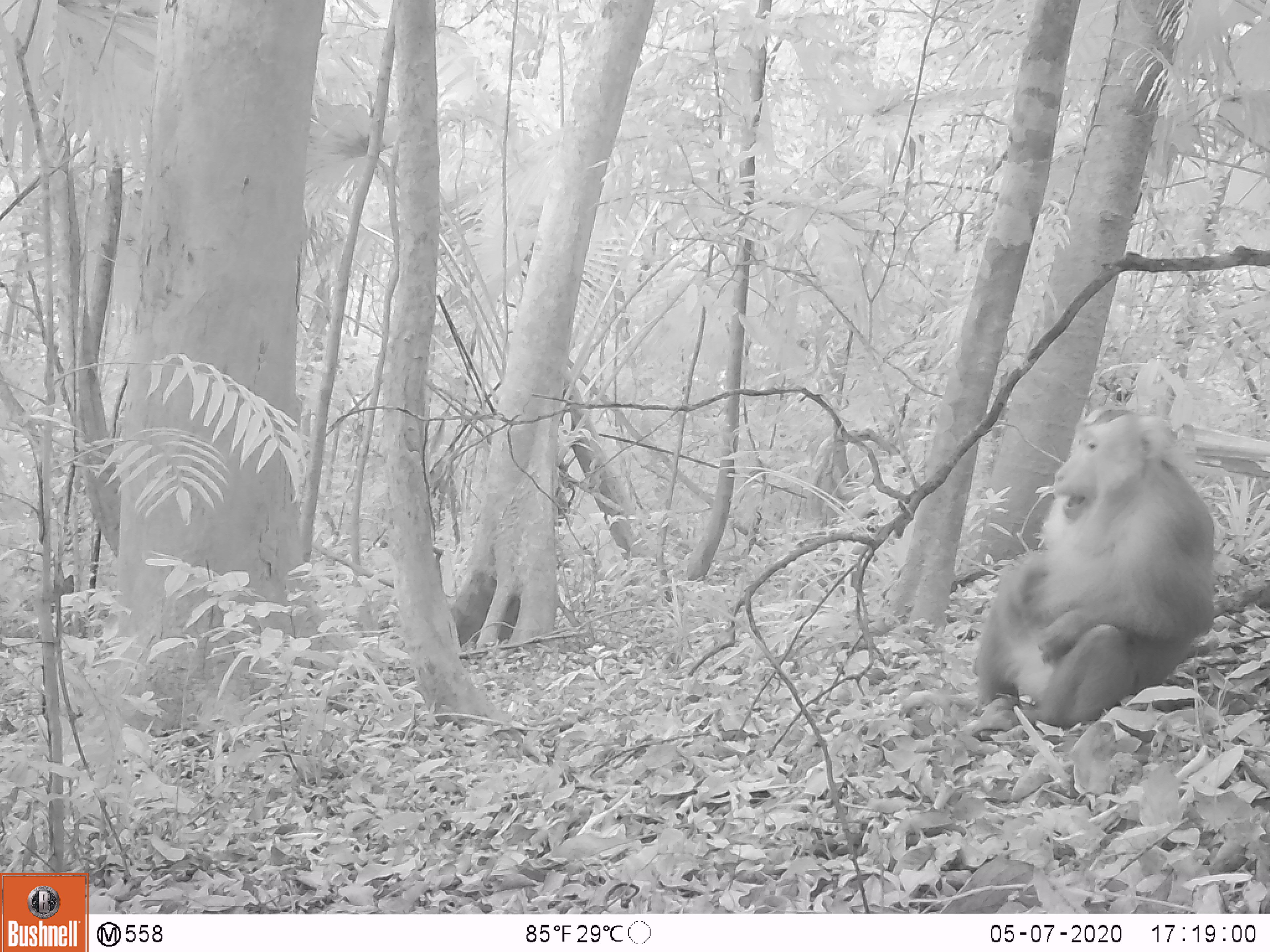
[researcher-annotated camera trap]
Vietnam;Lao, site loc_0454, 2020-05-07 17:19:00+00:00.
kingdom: Animalia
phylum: Chordata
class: Mammalia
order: Primates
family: Cercopithecidae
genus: Macaca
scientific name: Macaca nemestrina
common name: pig-tailed macaque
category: pig tailed macaque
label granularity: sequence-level